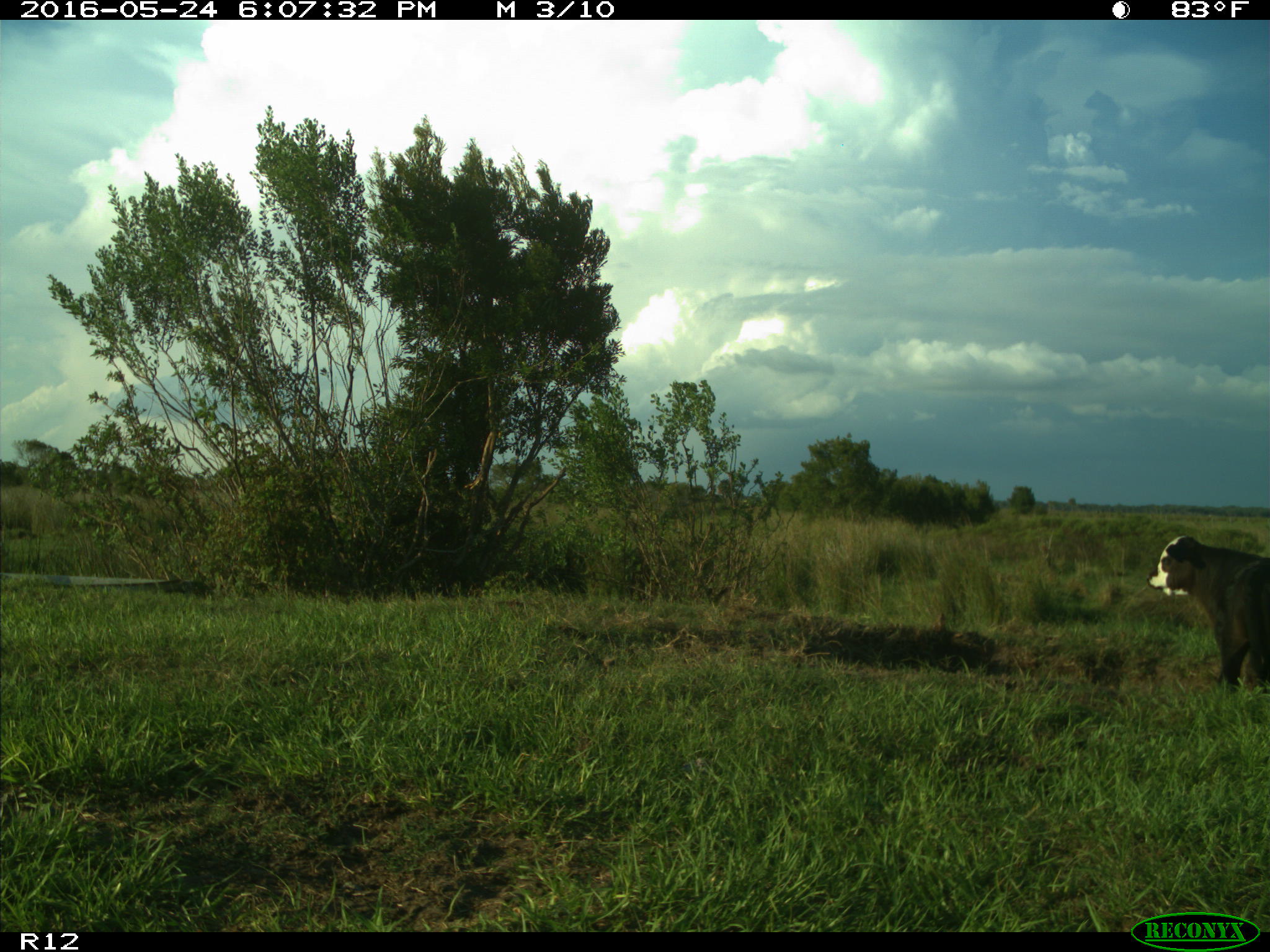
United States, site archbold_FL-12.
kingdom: Animalia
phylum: Chordata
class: Mammalia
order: Artiodactyla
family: Bovidae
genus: Bos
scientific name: Bos taurus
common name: domestic cow